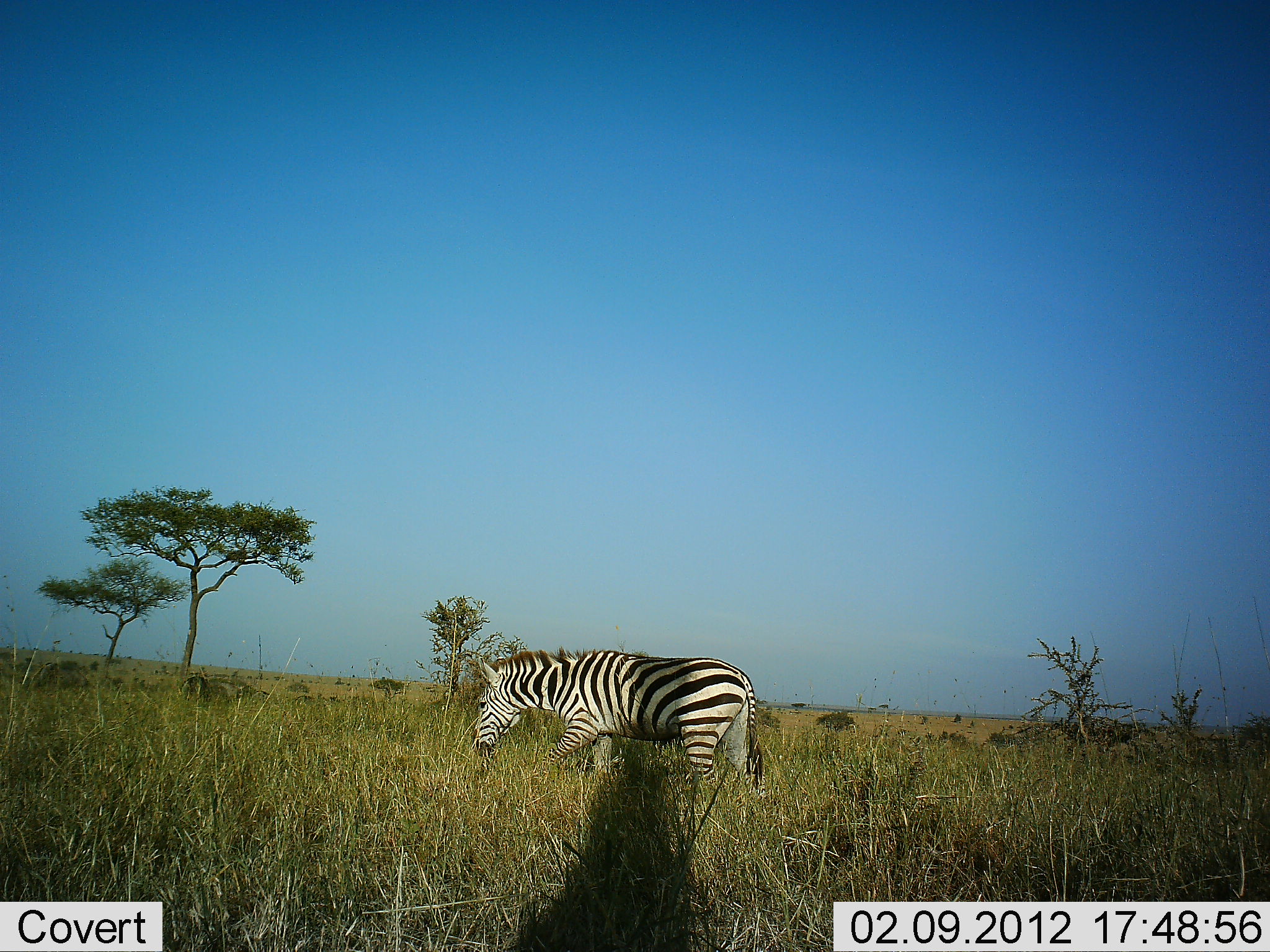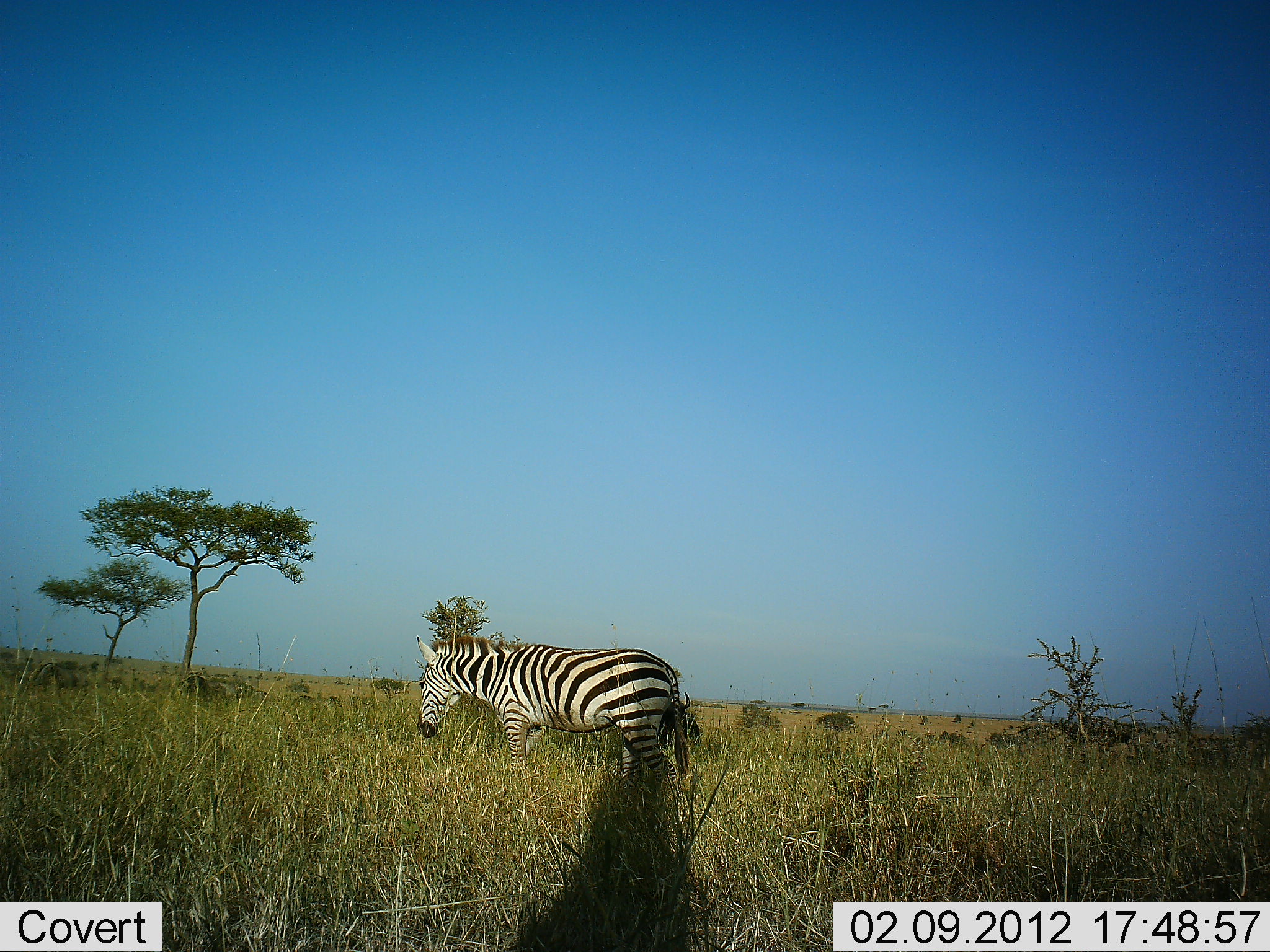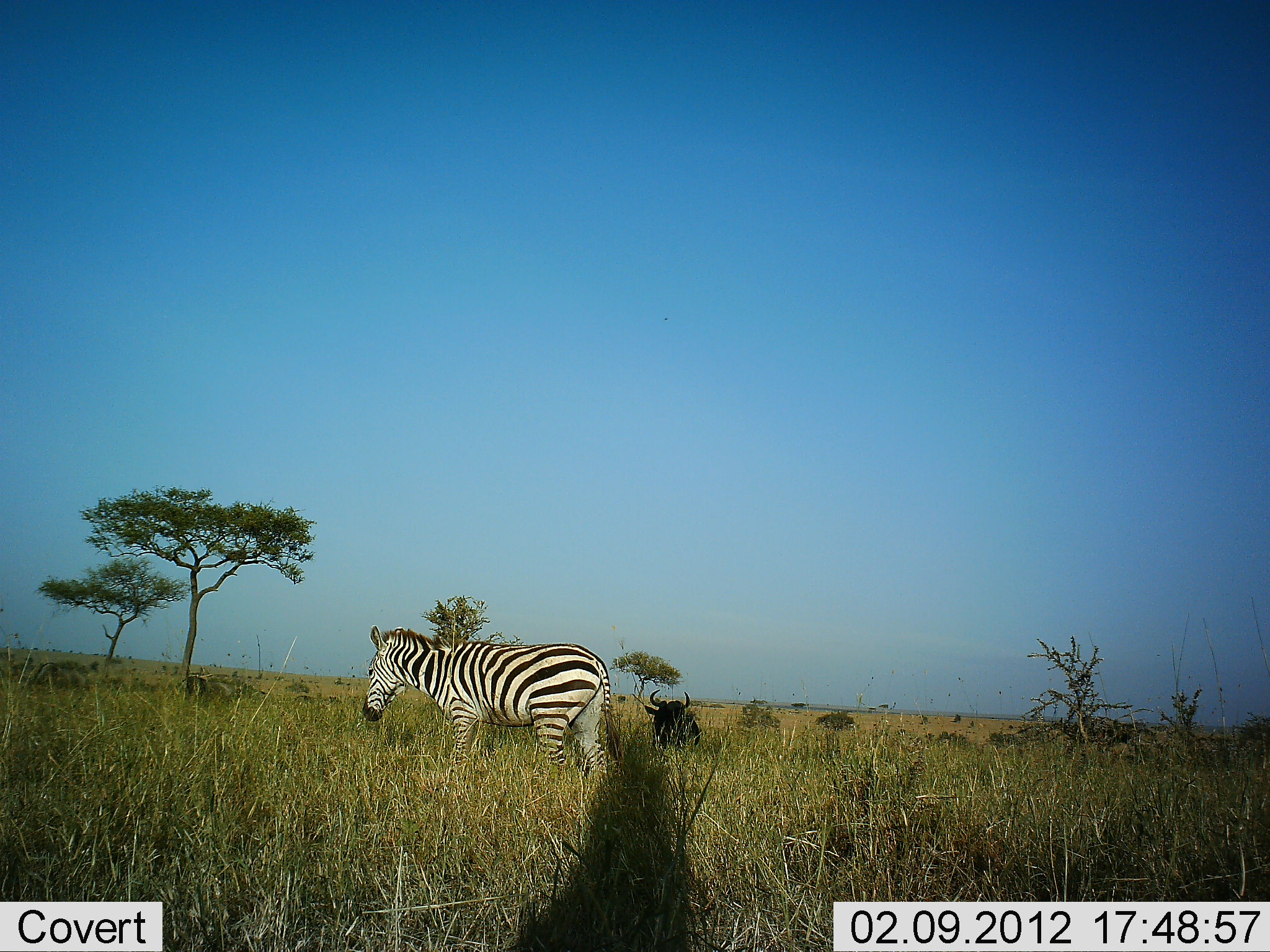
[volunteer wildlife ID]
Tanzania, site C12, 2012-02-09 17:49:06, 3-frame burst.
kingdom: Animalia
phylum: Chordata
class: Mammalia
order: Artiodactyla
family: Bovidae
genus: Connochaetes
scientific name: Connochaetes taurinus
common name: blue wildebeest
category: wildebeest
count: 1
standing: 29%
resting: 71%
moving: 0%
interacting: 0%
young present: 0%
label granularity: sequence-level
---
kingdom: Animalia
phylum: Chordata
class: Mammalia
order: Perissodactyla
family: Equidae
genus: Equus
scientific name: Equus quagga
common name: plains zebra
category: zebra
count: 1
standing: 9%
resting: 0%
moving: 91%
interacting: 0%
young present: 0%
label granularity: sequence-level